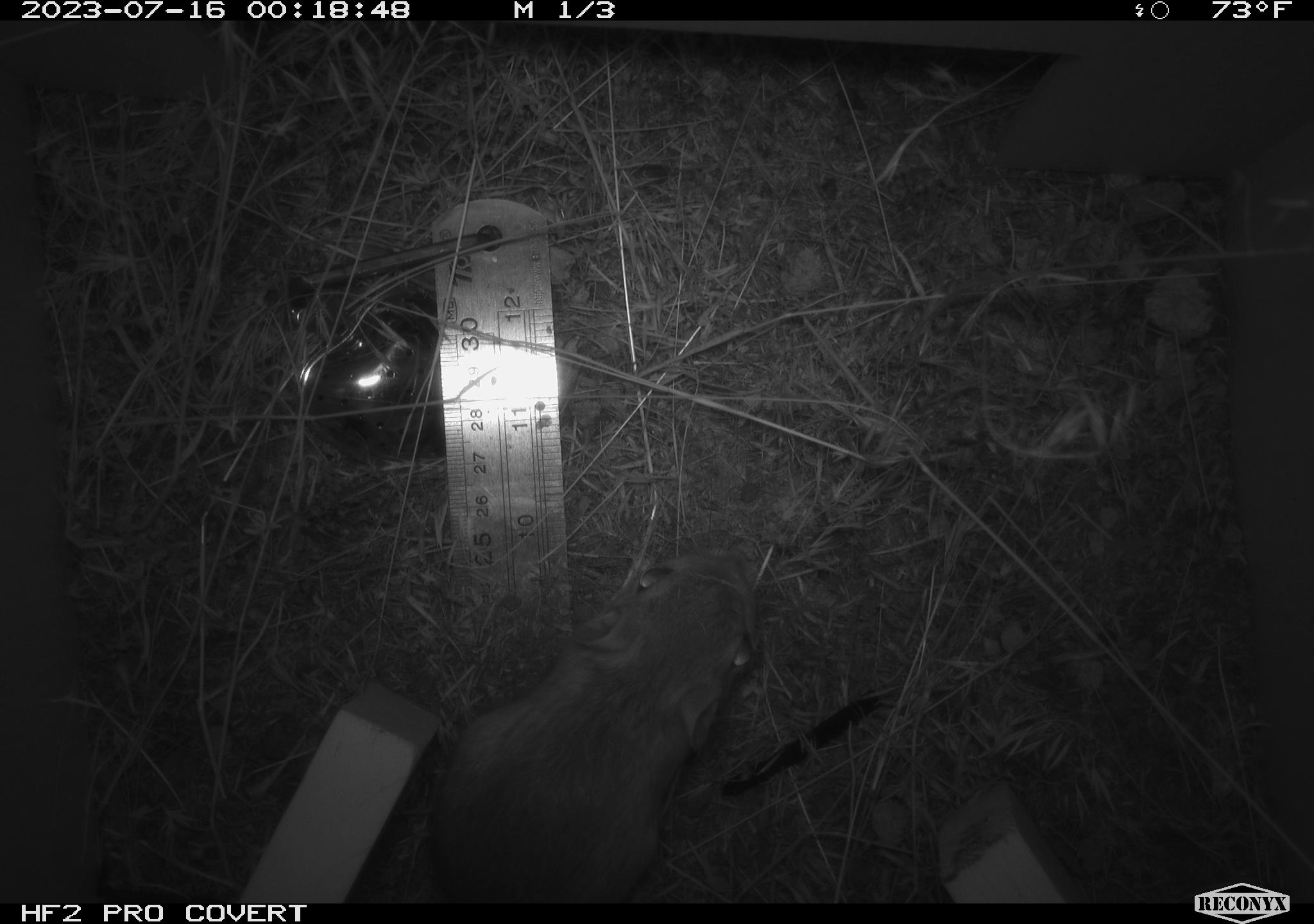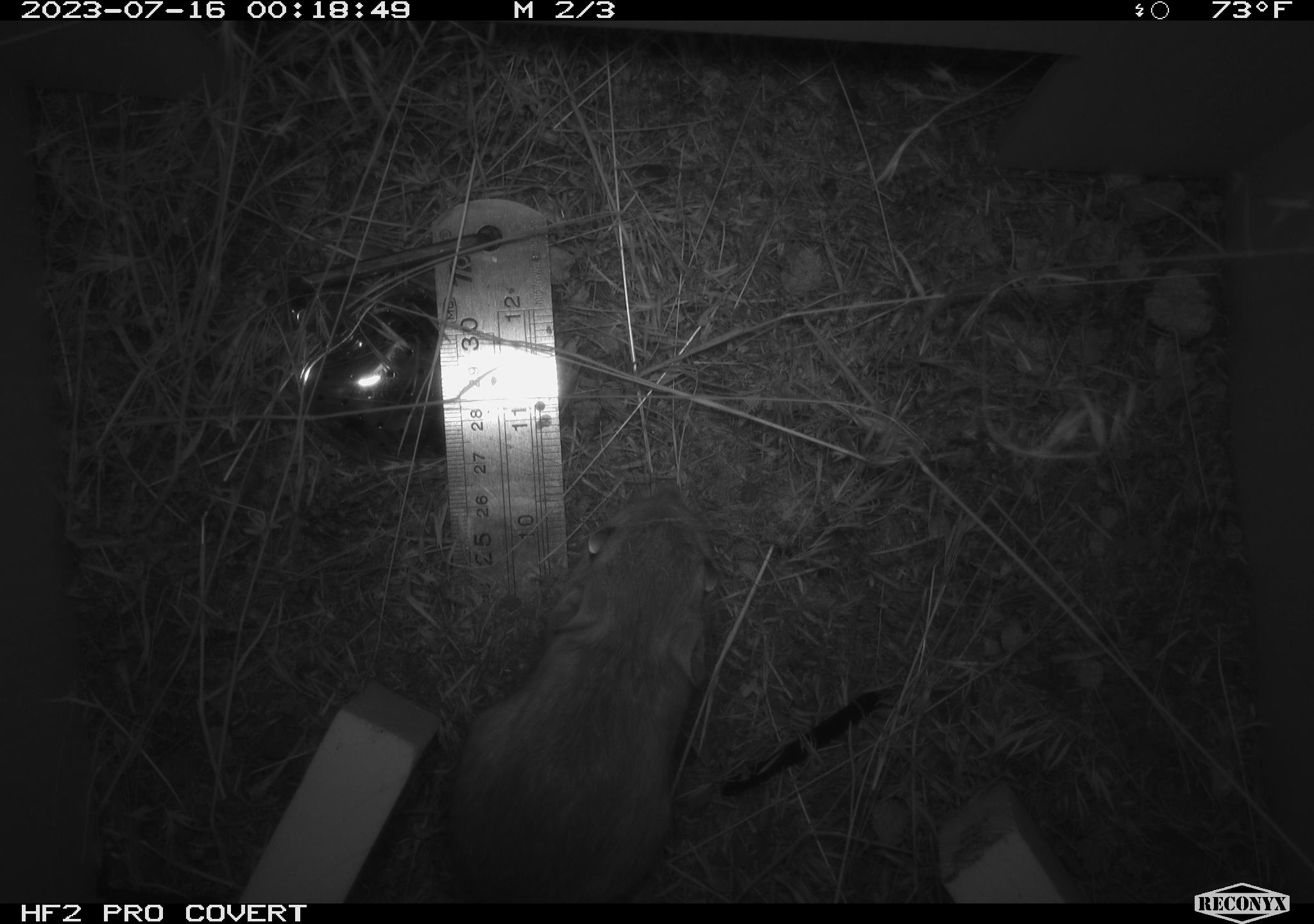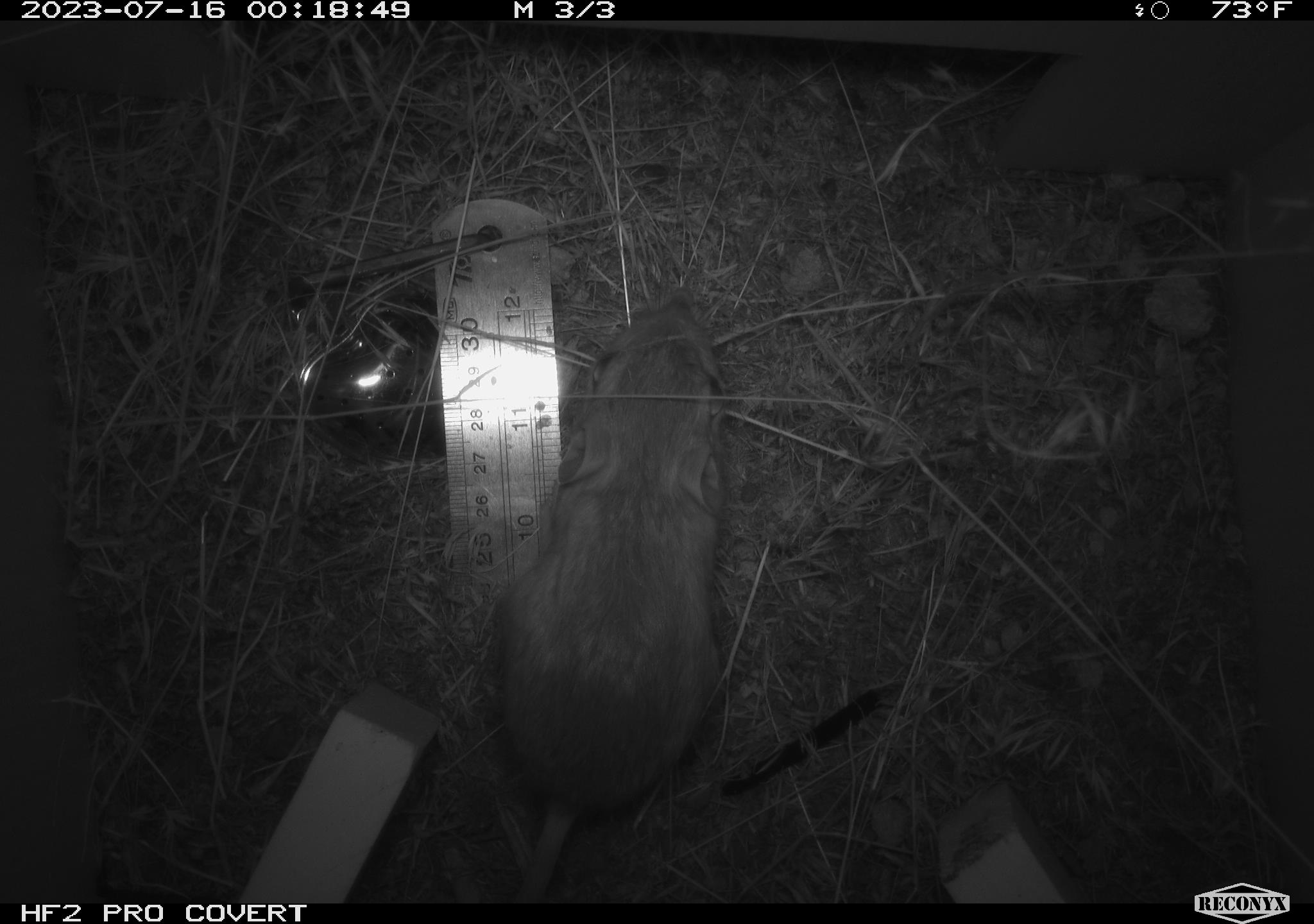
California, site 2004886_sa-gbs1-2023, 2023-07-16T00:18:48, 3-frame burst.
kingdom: Animalia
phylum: Chordata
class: Mammalia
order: Rodentia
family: Heteromyidae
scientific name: Heteromyidae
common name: kangaroo rats and pocket mice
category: heteromyidae family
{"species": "heteromyidae family (kangaroo rats and pocket mice) (Heteromyidae)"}